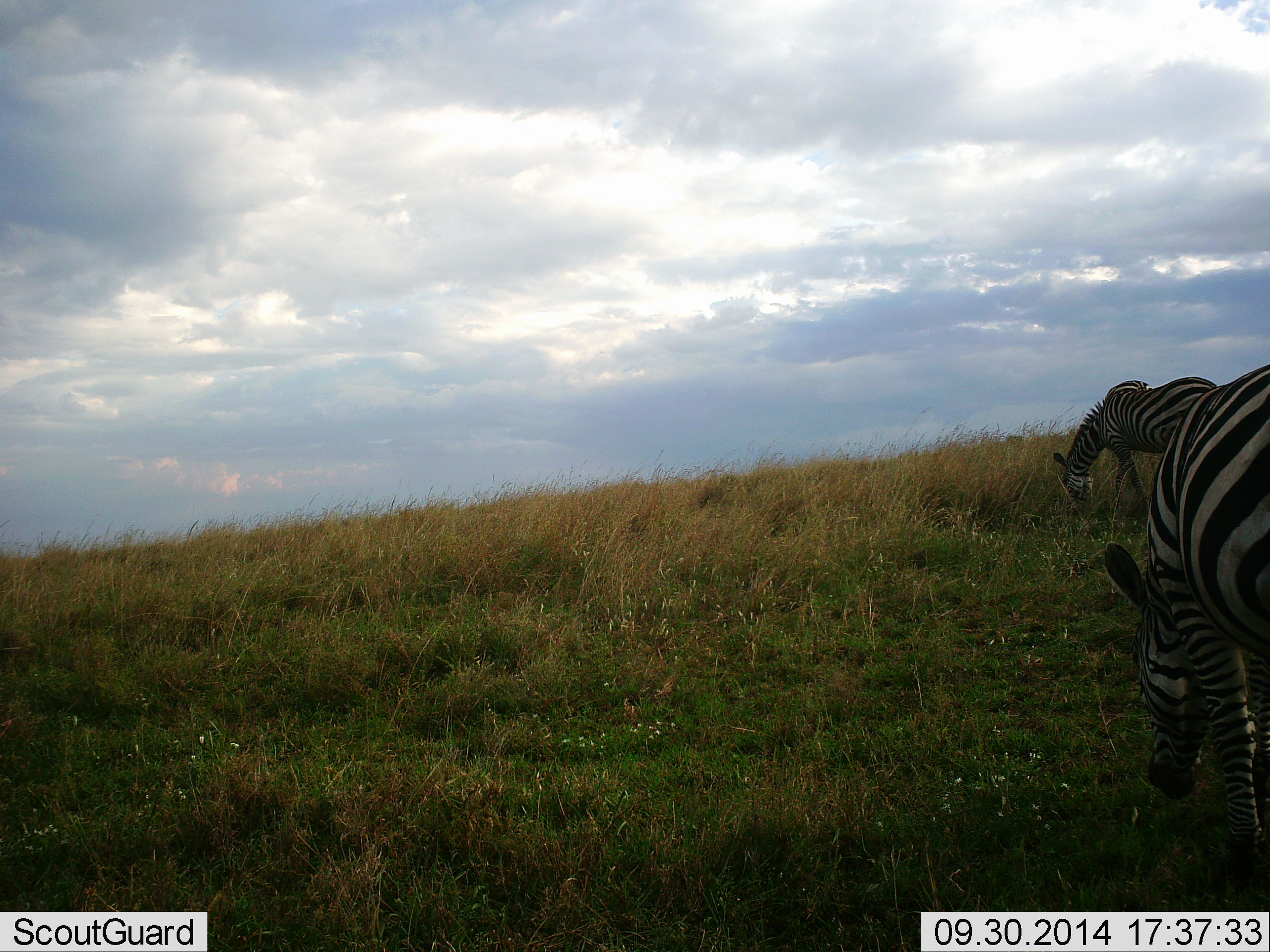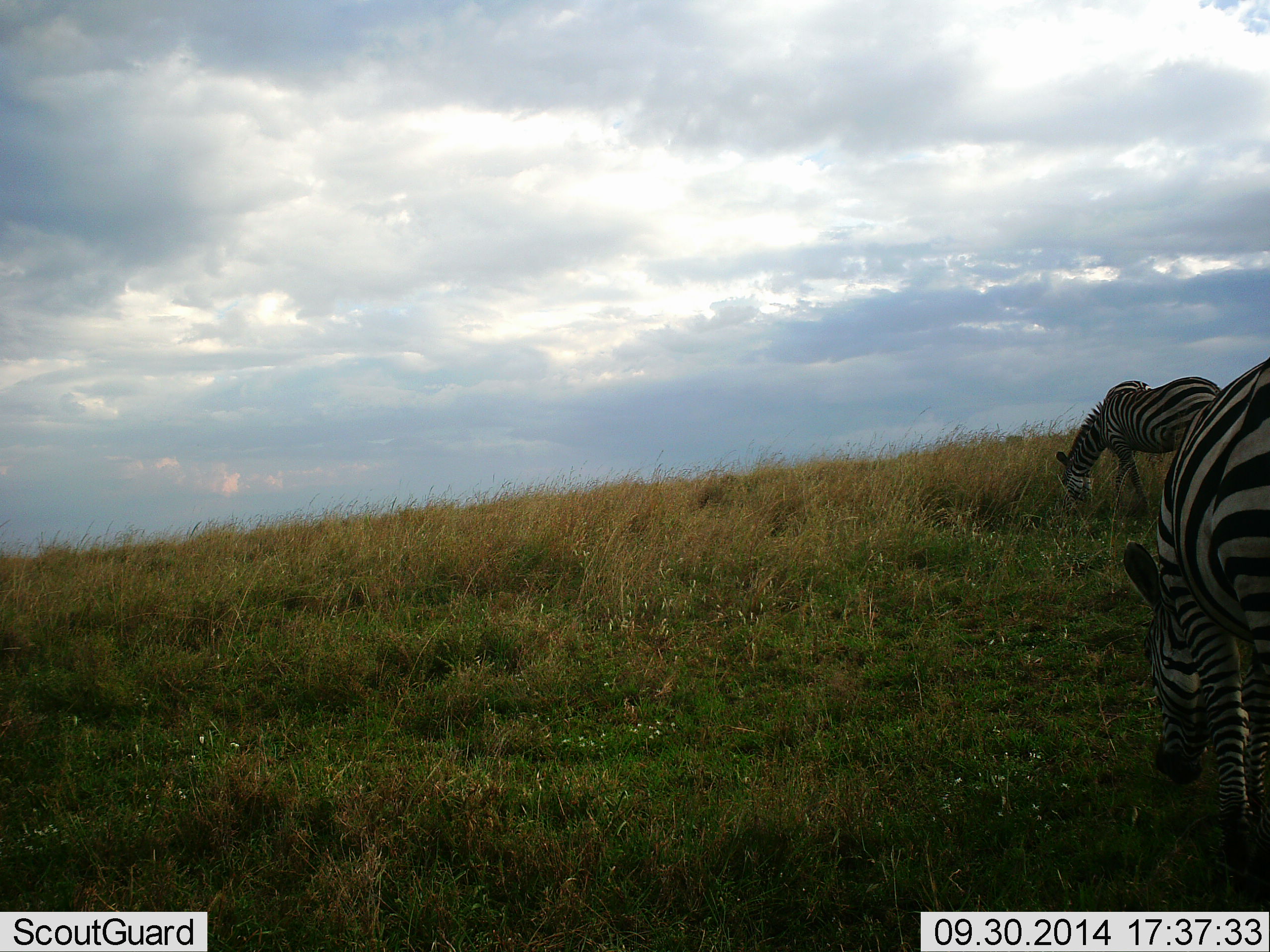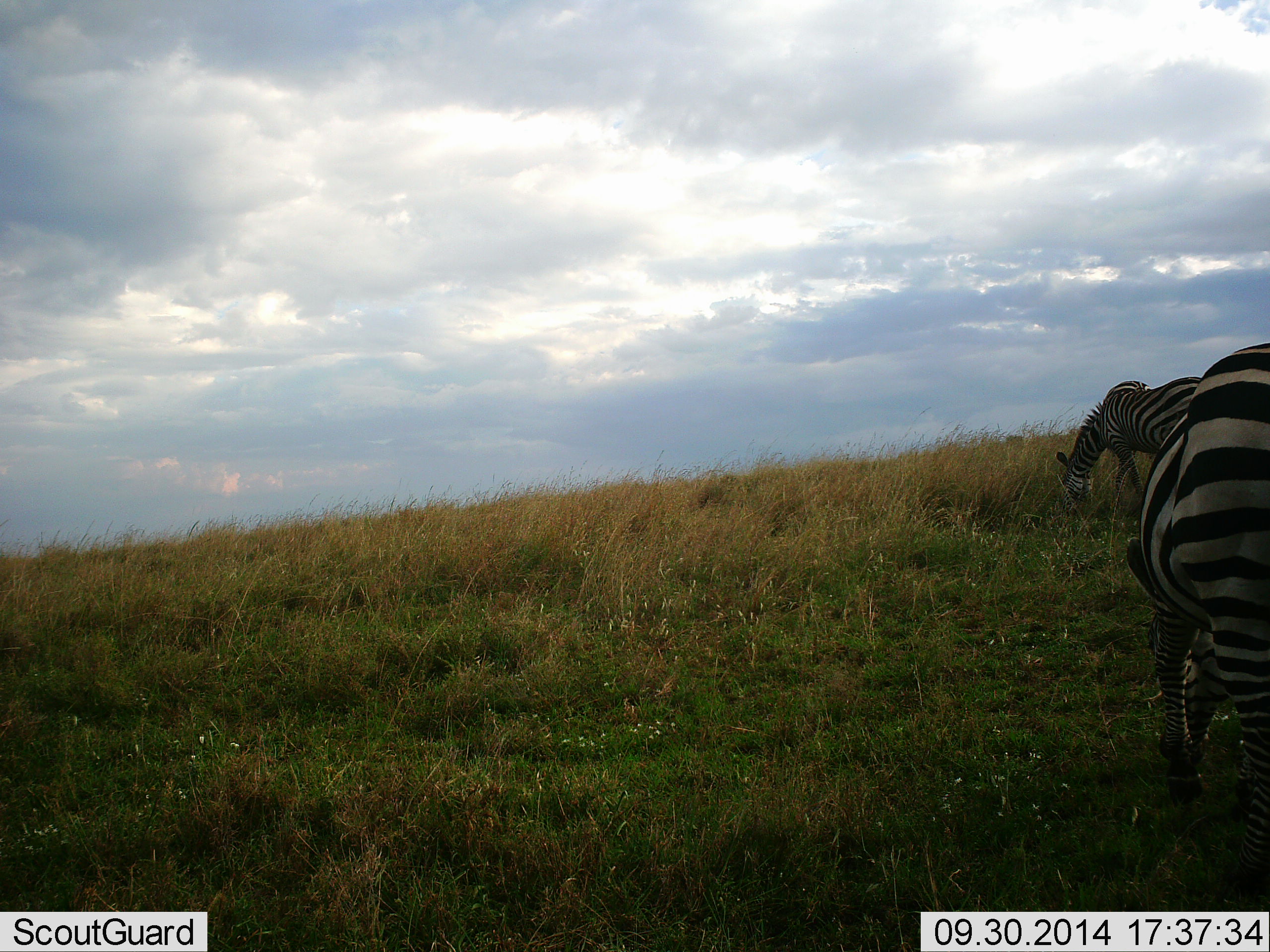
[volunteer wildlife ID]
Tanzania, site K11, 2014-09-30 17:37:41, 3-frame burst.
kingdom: Animalia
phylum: Chordata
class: Mammalia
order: Perissodactyla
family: Equidae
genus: Equus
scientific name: Equus quagga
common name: plains zebra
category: zebra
Zebra (plains zebra) (Equus quagga), count 2. Behavior (volunteer vote fractions): standing 30%, resting 0%, moving 10%, interacting 0%. Young present (vote fraction): 0%. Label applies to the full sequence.